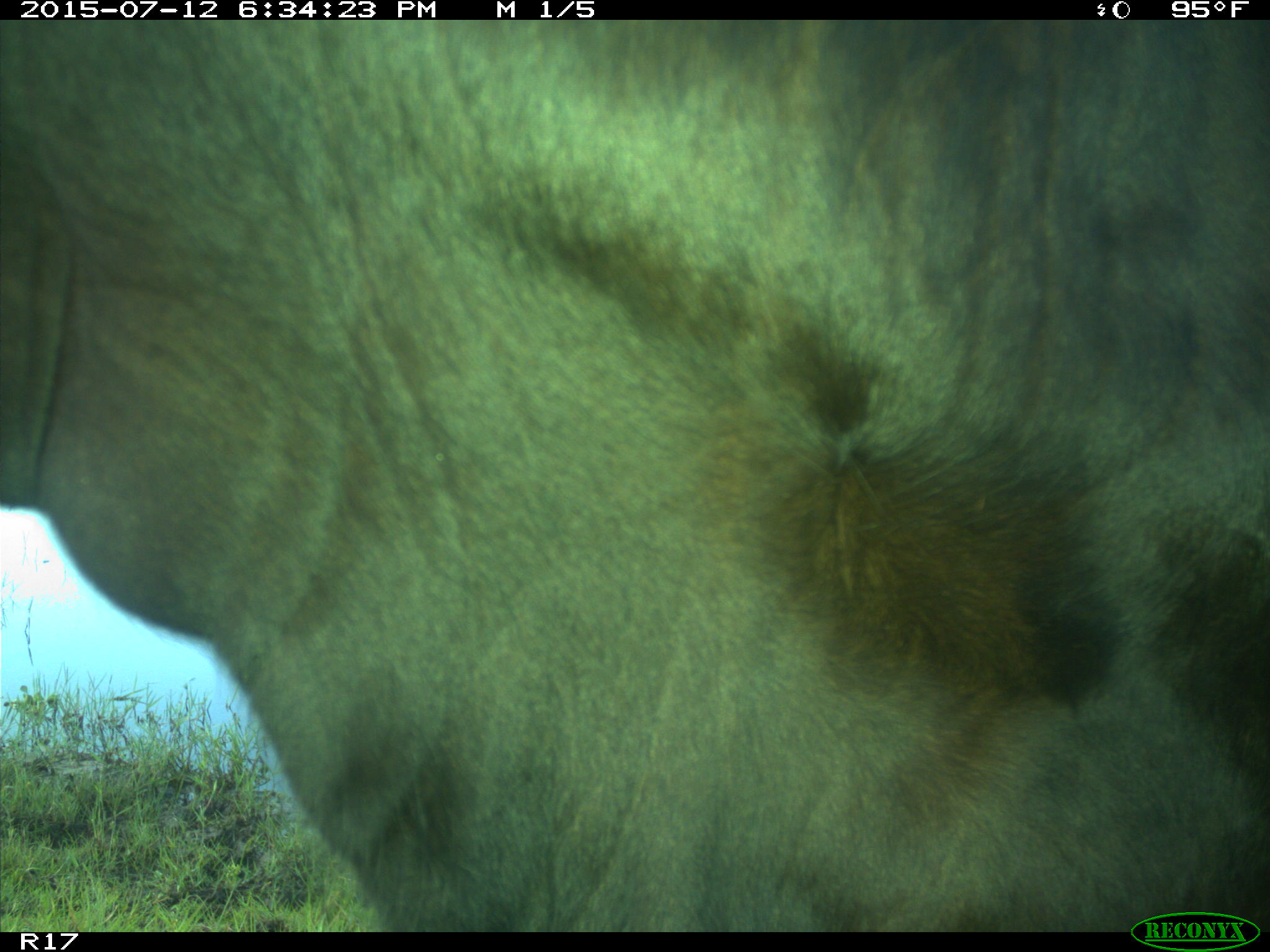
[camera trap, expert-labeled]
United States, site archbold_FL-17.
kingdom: Animalia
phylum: Chordata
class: Mammalia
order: Artiodactyla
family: Bovidae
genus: Bos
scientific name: Bos taurus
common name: domestic cow